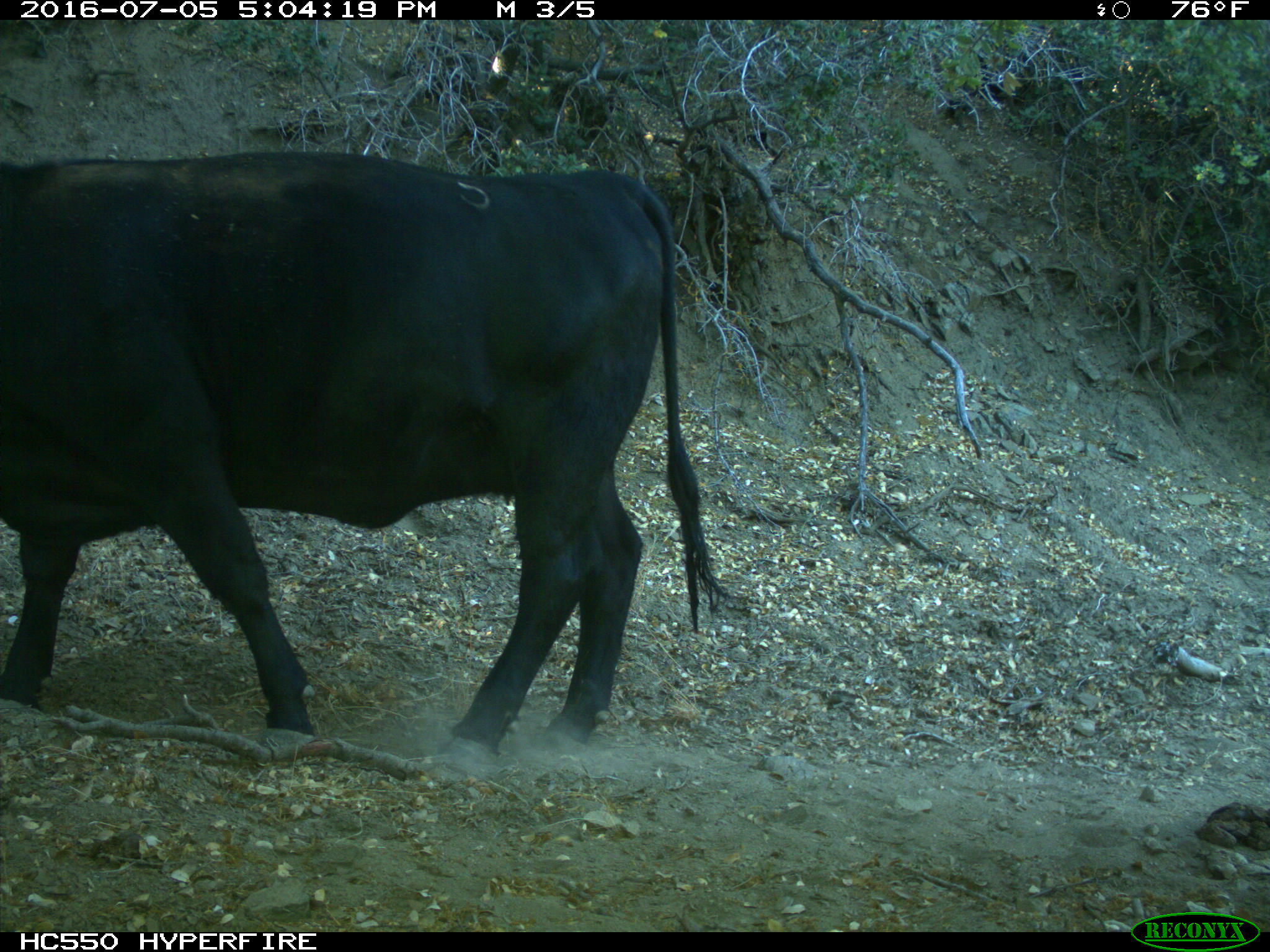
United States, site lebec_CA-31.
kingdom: Animalia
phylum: Chordata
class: Mammalia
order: Artiodactyla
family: Bovidae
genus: Bos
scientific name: Bos taurus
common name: domestic cow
Bos taurus (domestic cow).